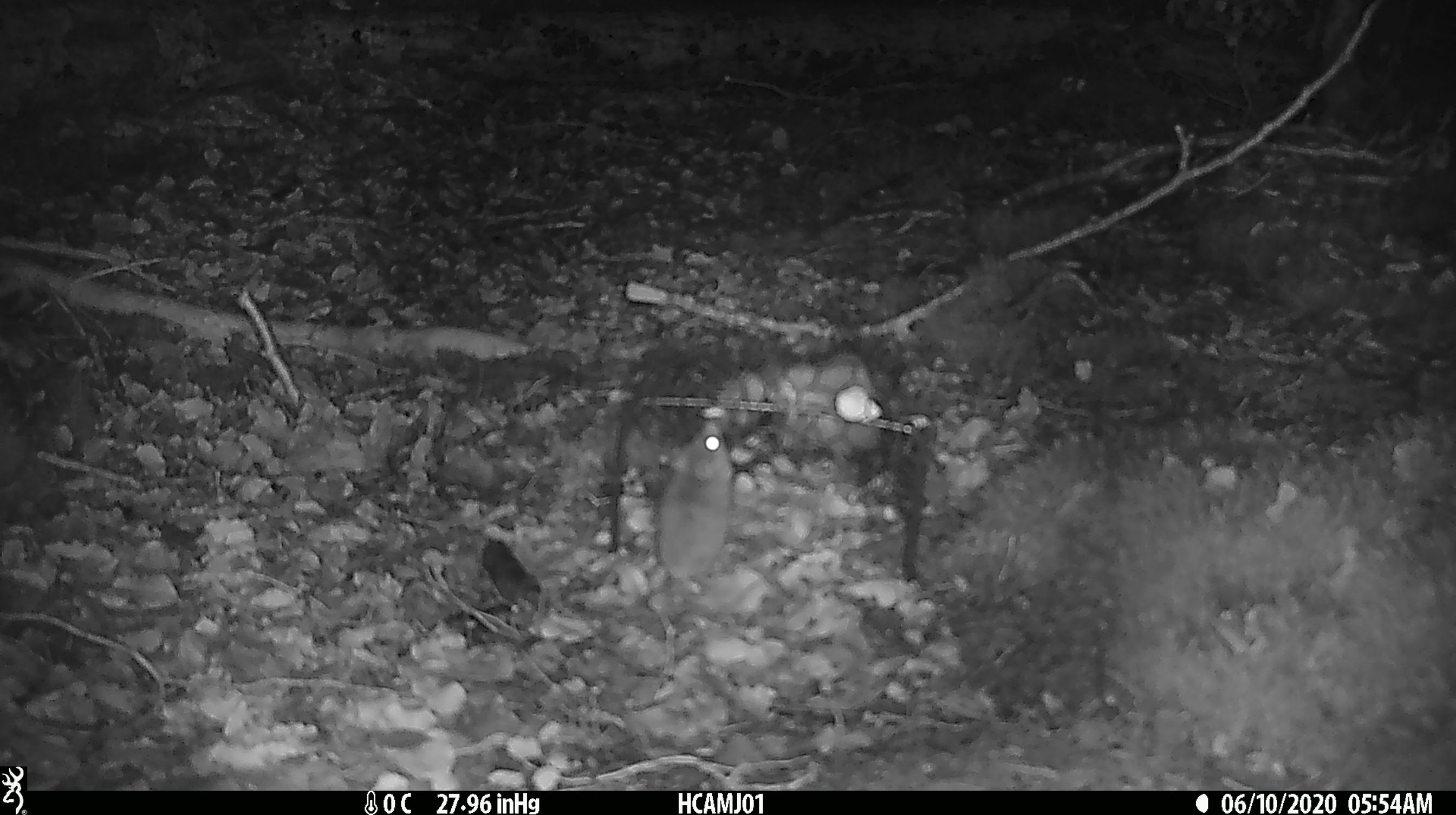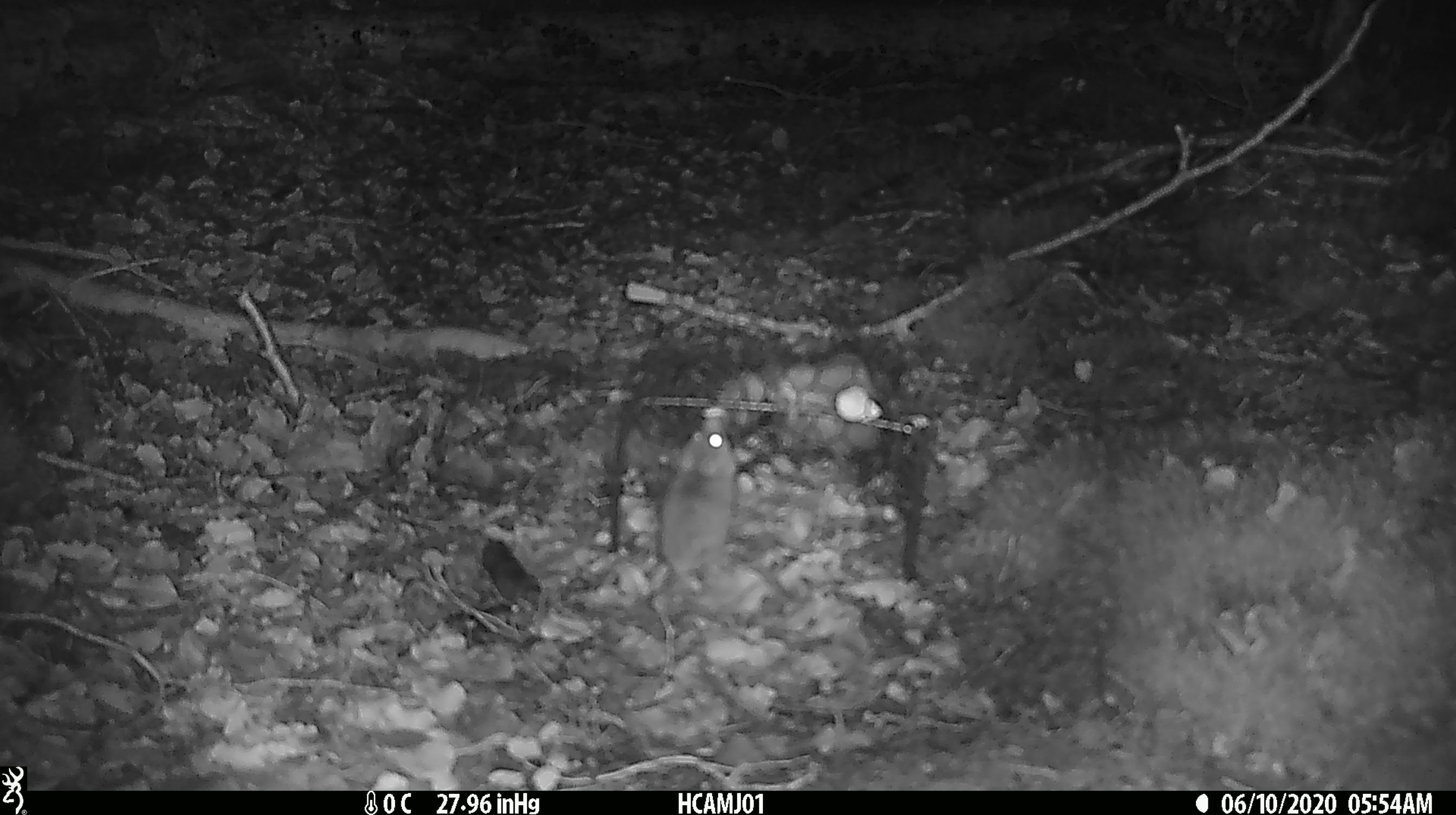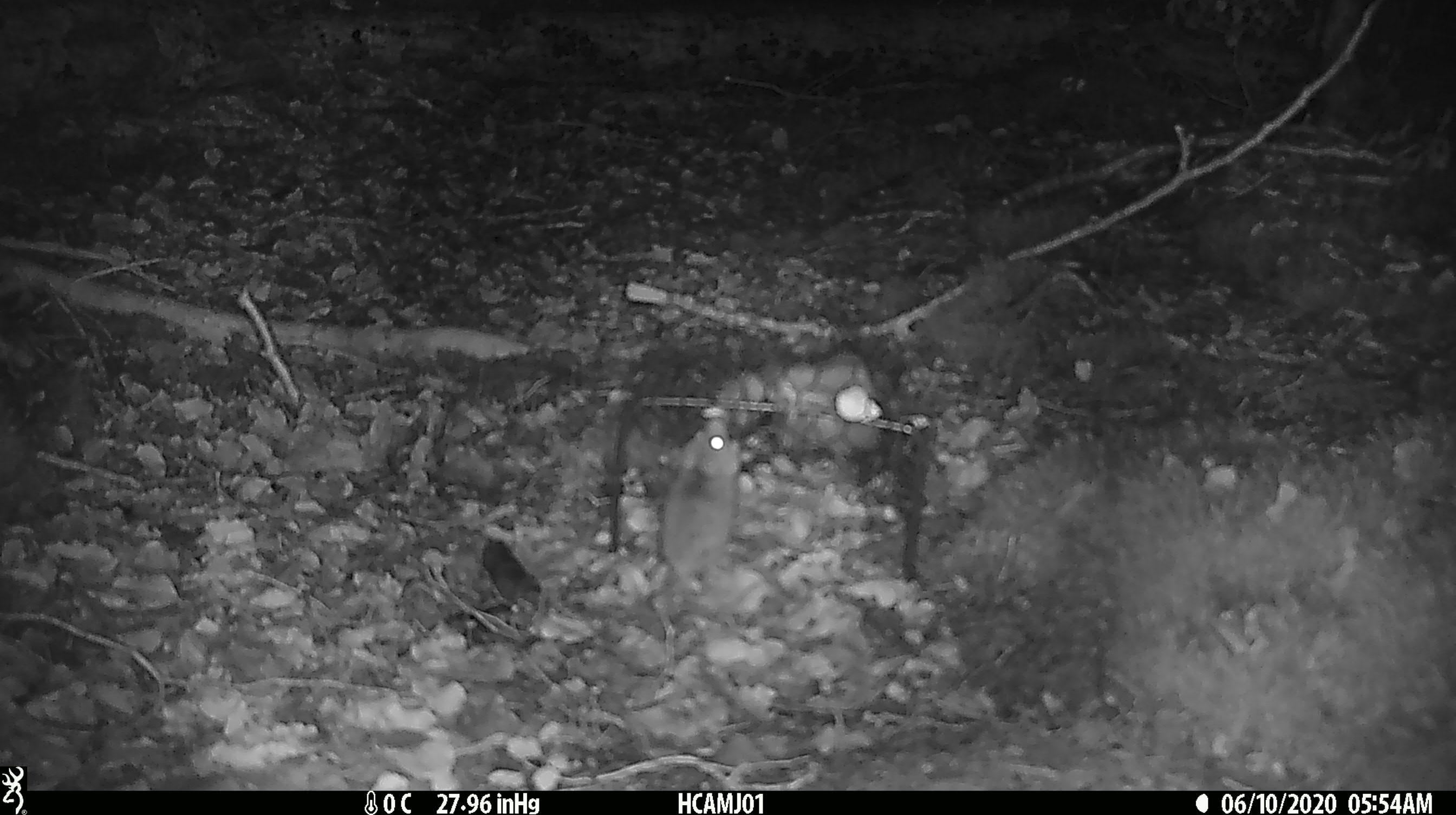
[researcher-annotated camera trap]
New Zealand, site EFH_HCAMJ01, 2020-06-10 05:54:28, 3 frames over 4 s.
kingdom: Animalia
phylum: Chordata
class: Mammalia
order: Rodentia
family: Muridae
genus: Mus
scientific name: Mus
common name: mouse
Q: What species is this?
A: Mouse (Mus).